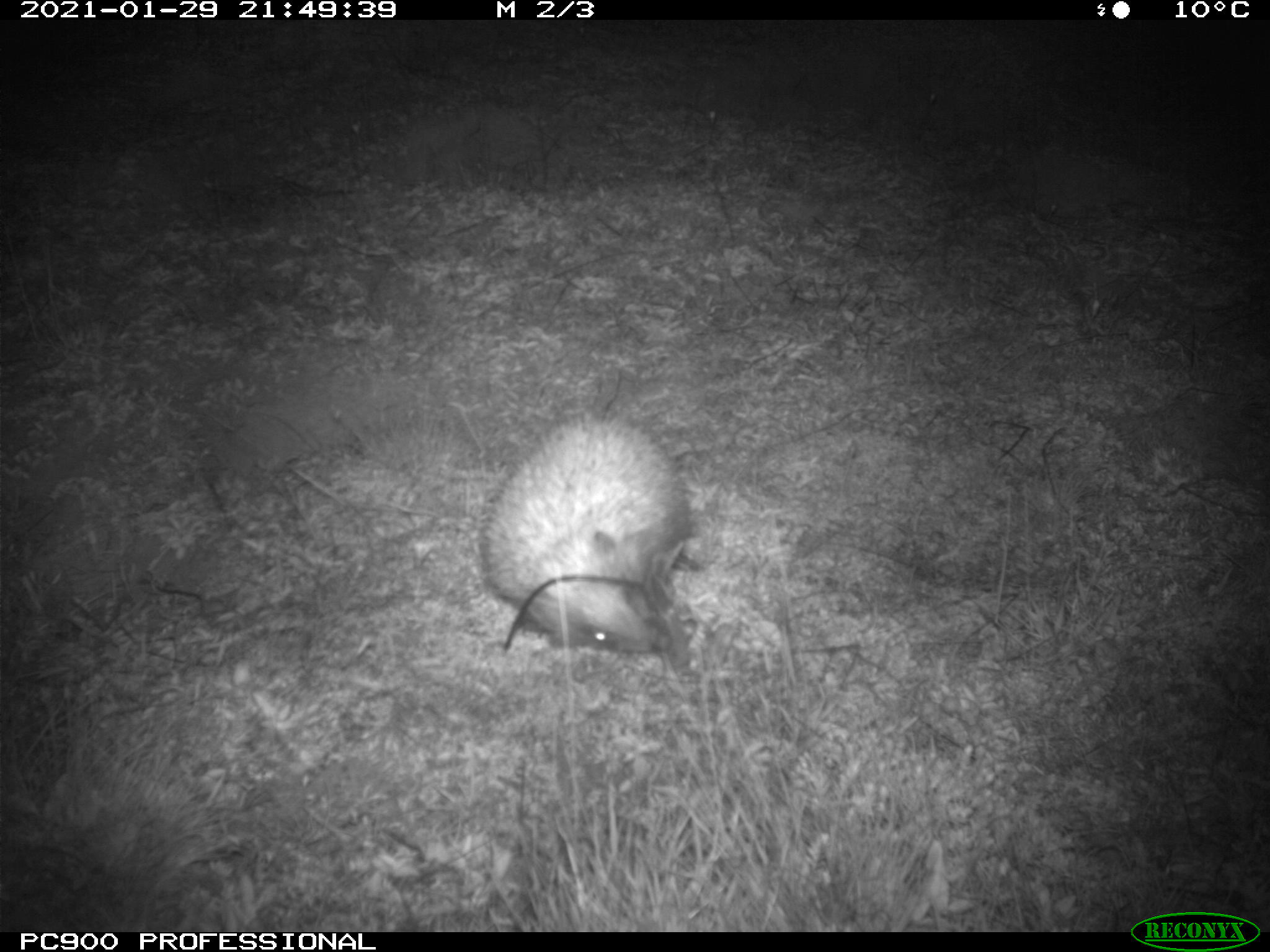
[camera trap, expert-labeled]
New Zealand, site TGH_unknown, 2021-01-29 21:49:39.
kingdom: Animalia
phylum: Chordata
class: Mammalia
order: Eulipotyphla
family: Erinaceidae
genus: Erinaceus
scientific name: Erinaceus europaeus europaeus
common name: european hedgehog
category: hedgehog